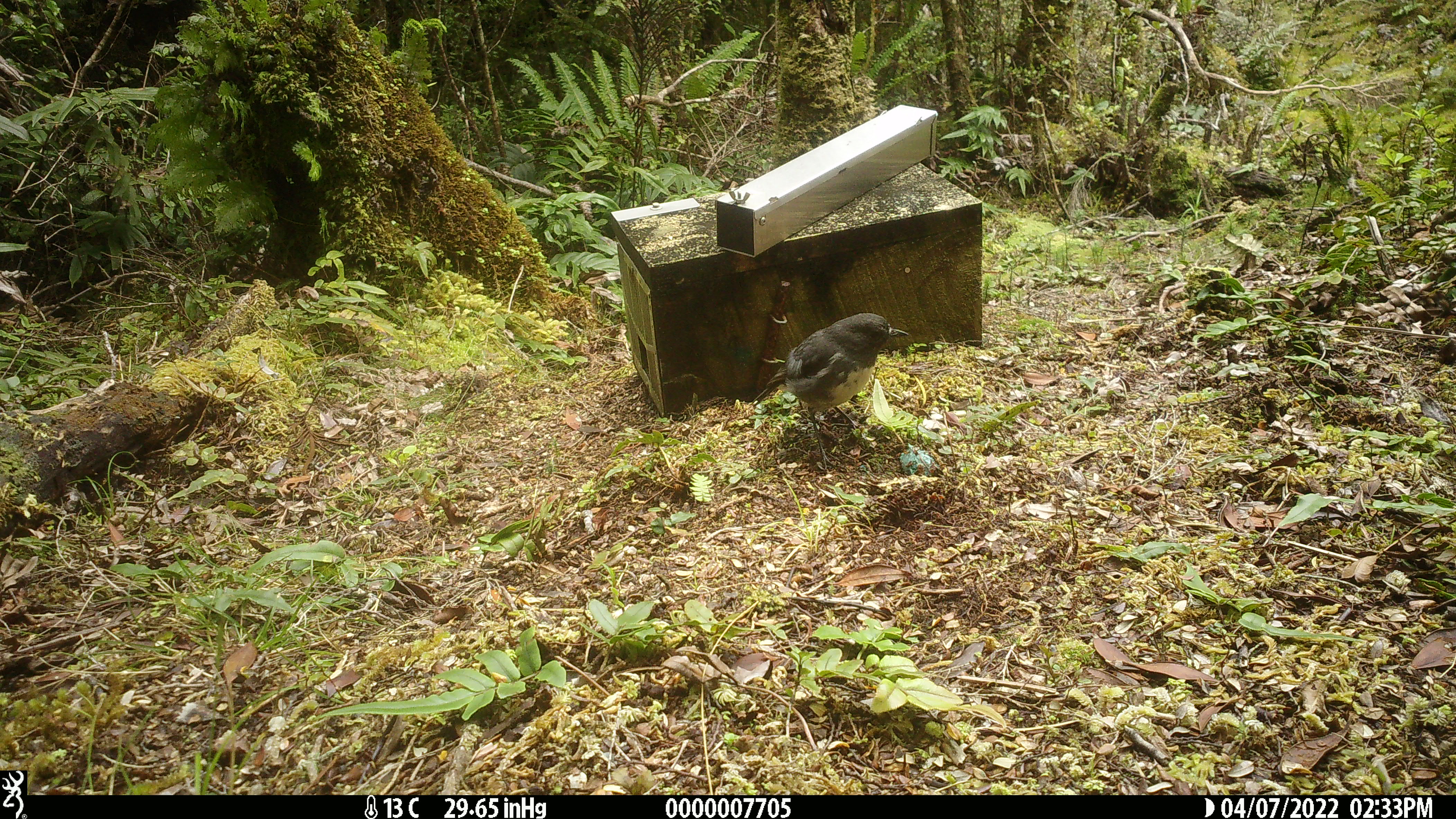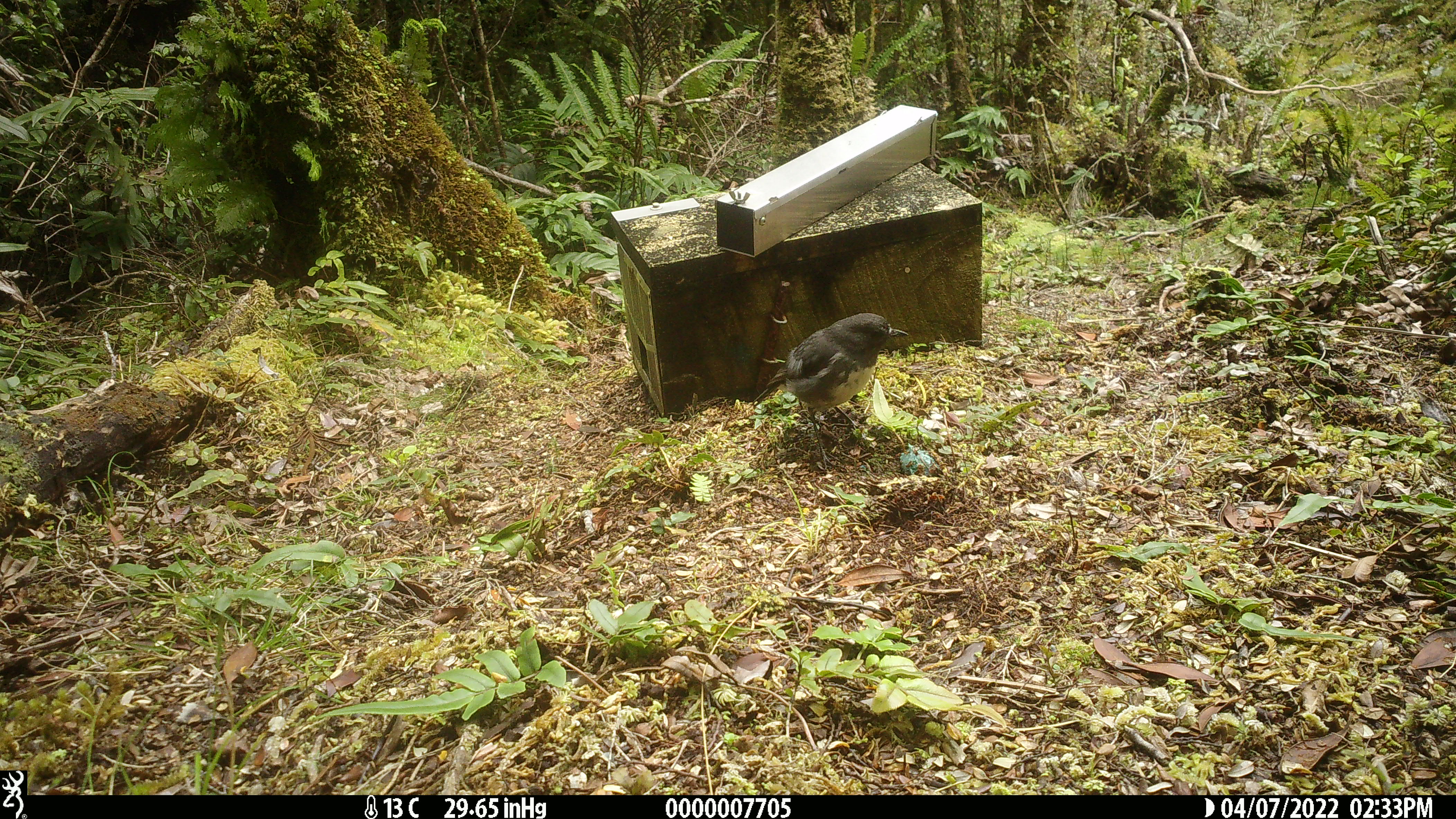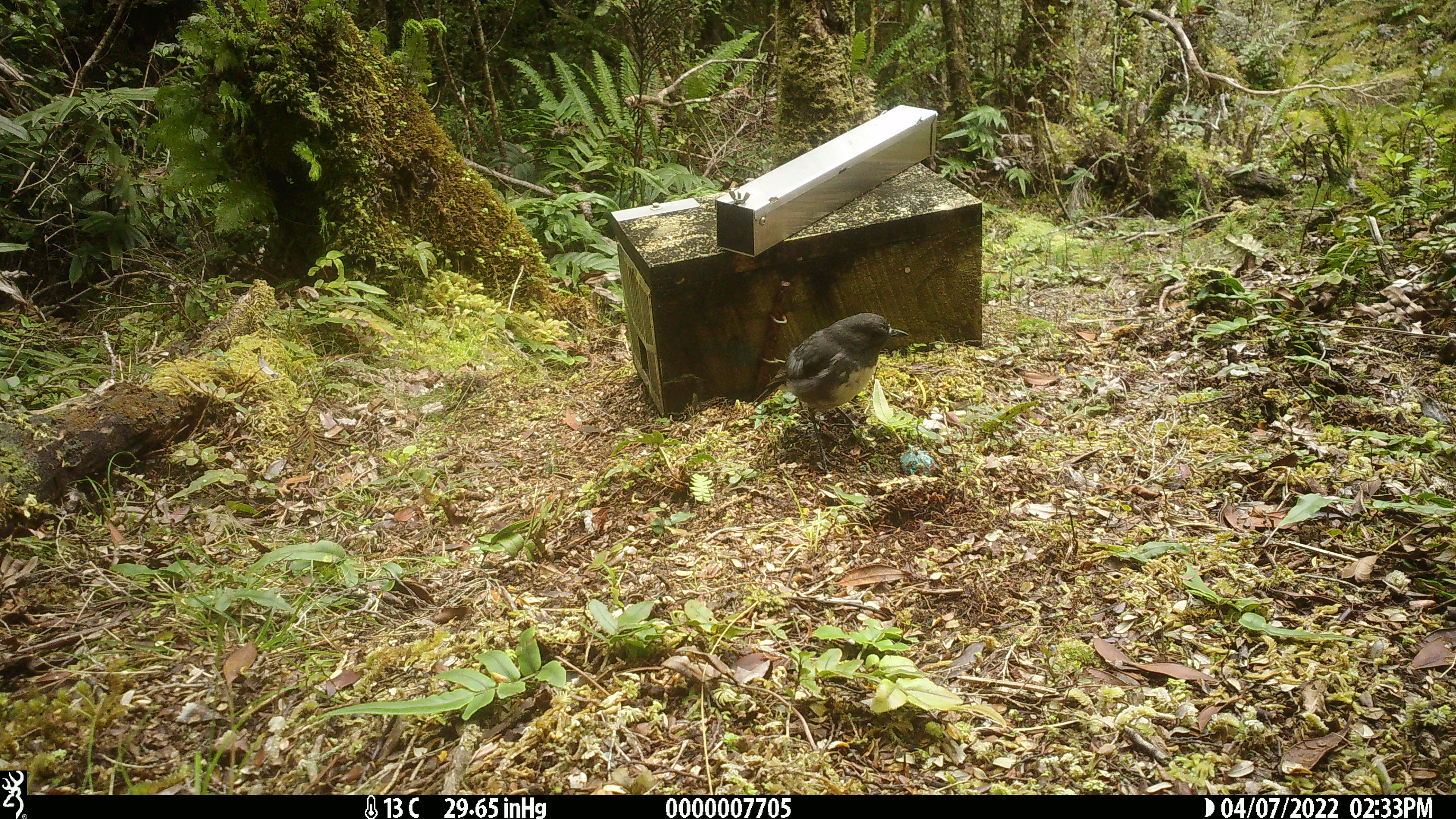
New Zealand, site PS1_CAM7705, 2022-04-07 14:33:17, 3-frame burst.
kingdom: Animalia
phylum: Chordata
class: Aves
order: Passeriformes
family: Petroicidae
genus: Petroica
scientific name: Petroica australis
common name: new zealand robin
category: robin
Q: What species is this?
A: Robin (new zealand robin) (Petroica australis).